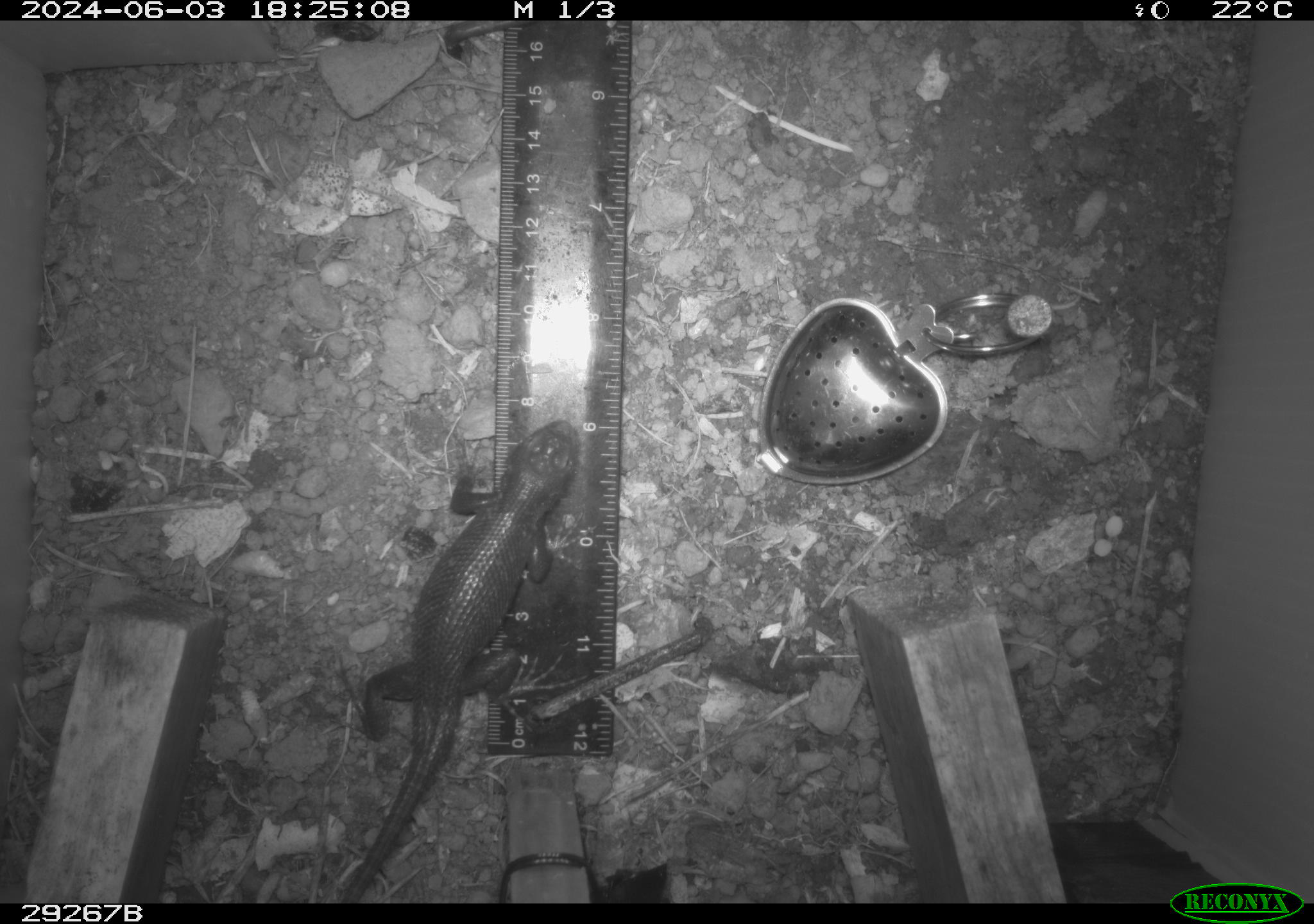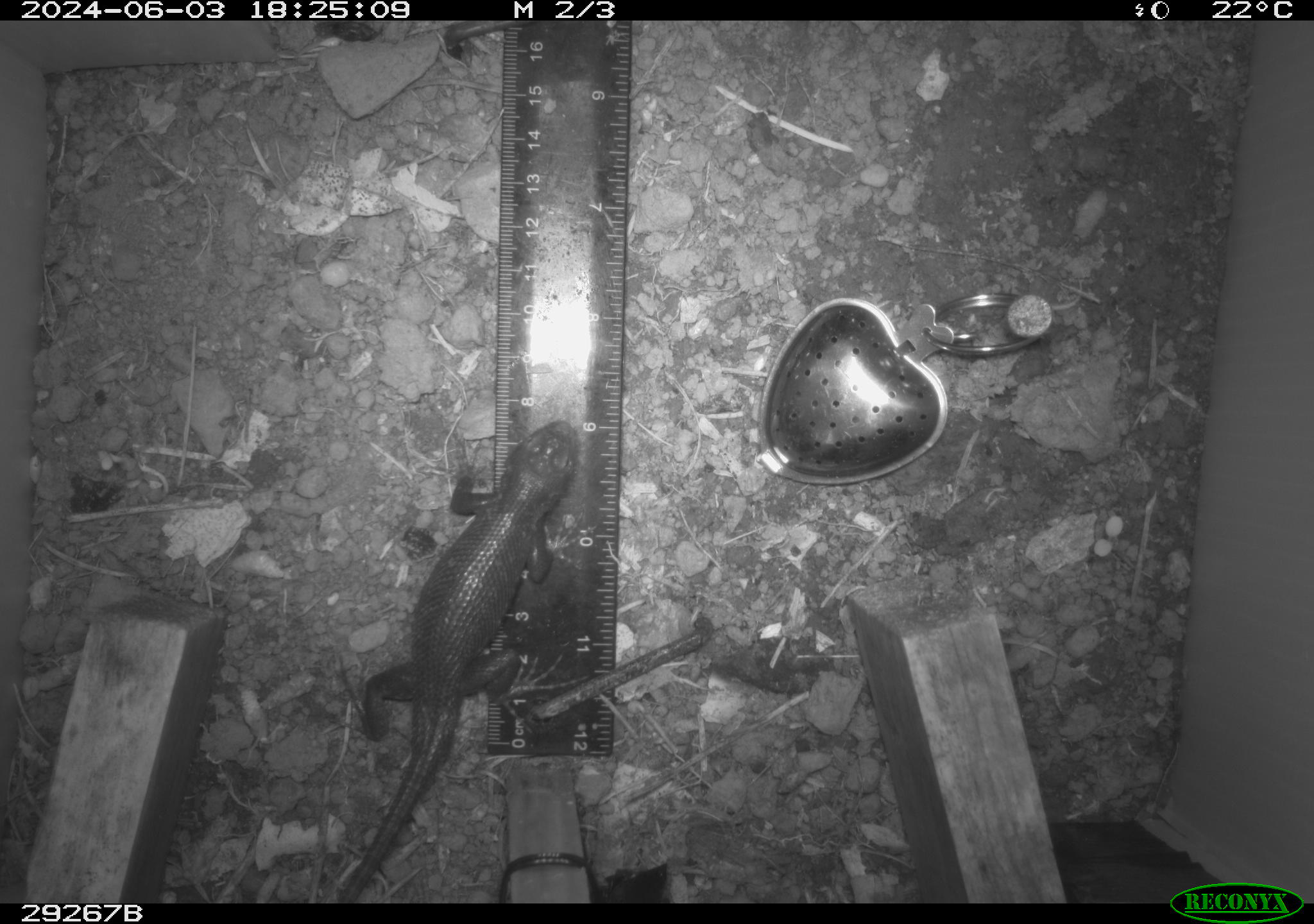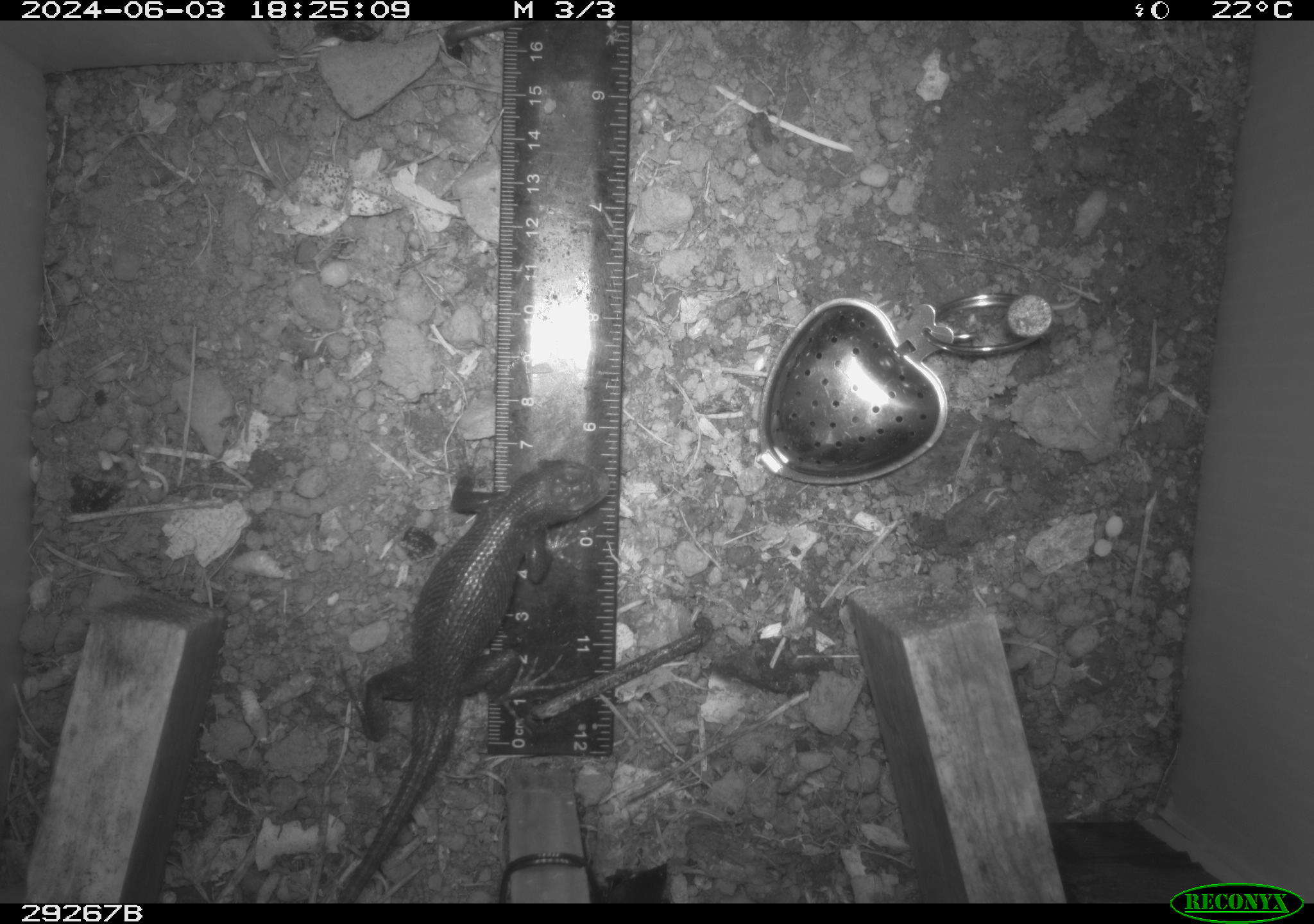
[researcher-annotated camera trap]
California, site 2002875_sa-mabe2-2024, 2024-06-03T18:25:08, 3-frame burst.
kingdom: Animalia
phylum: Chordata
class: Reptilia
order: Squamata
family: Phrynosomatidae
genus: Sceloporus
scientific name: Sceloporus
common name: spiny lizards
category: sceloporus species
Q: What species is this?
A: Sceloporus species (spiny lizards) (Sceloporus).